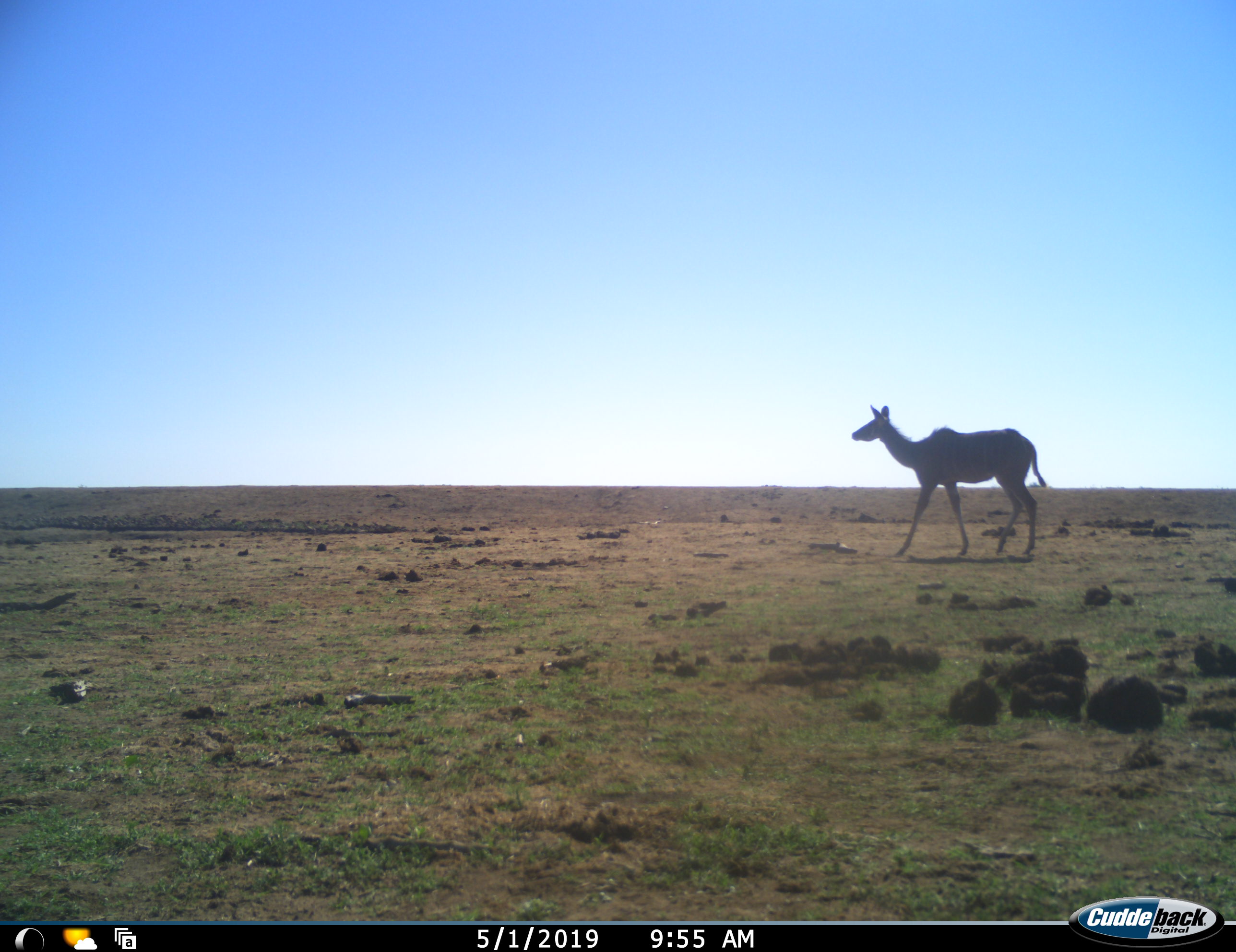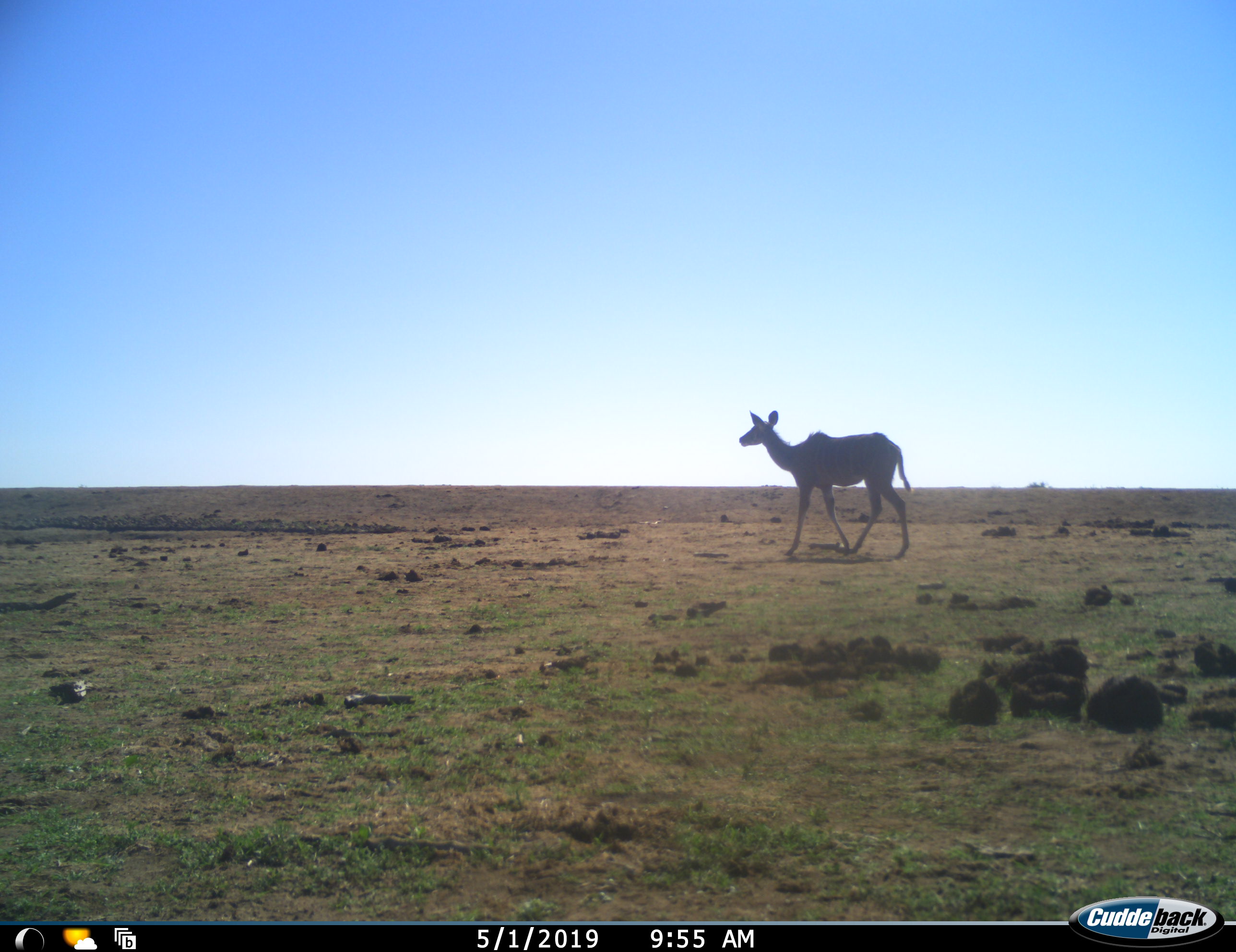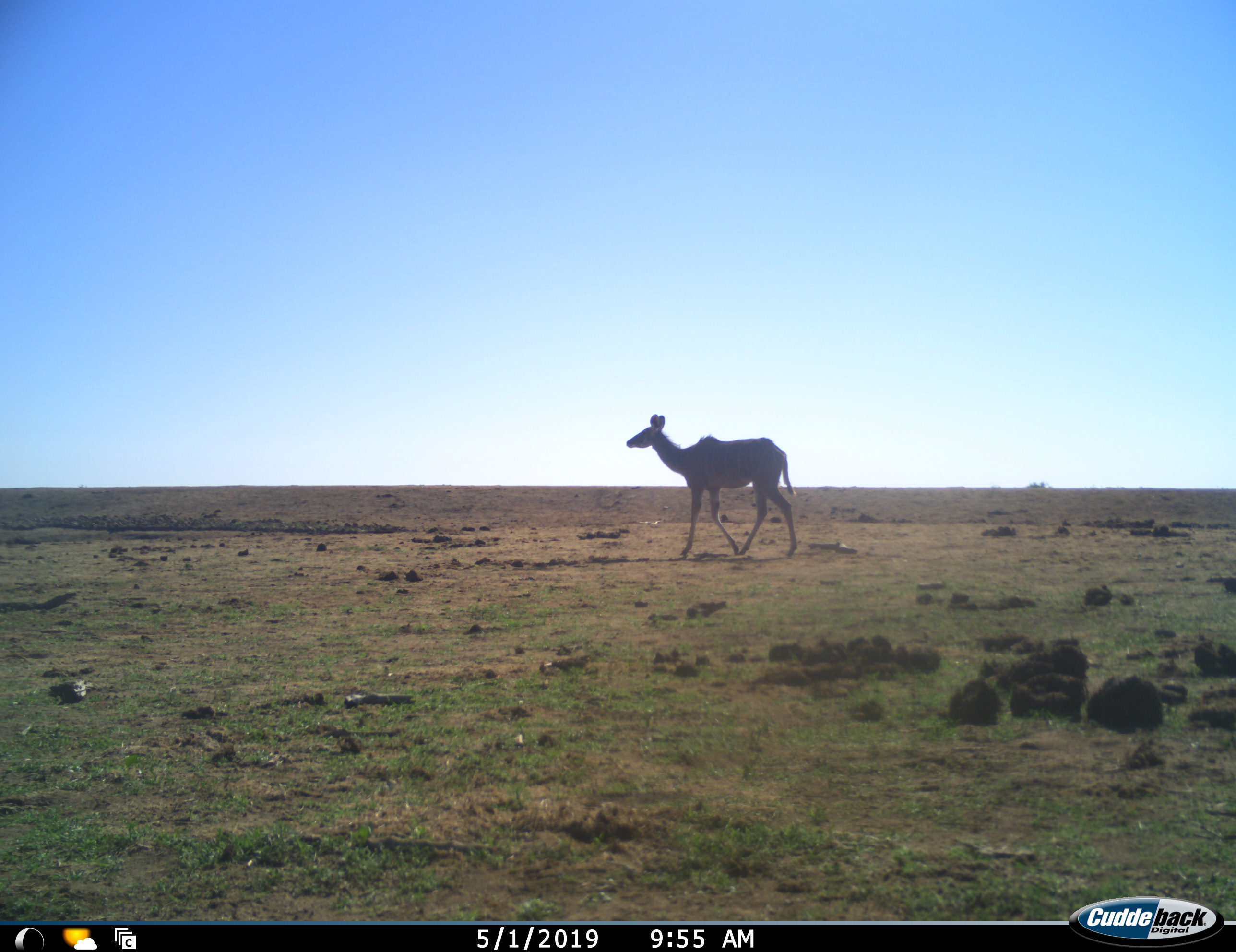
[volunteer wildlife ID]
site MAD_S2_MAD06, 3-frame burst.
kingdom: Animalia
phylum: Chordata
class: Mammalia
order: Artiodactyla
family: Bovidae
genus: Tragelaphus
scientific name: Tragelaphus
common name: kudu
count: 1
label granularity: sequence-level